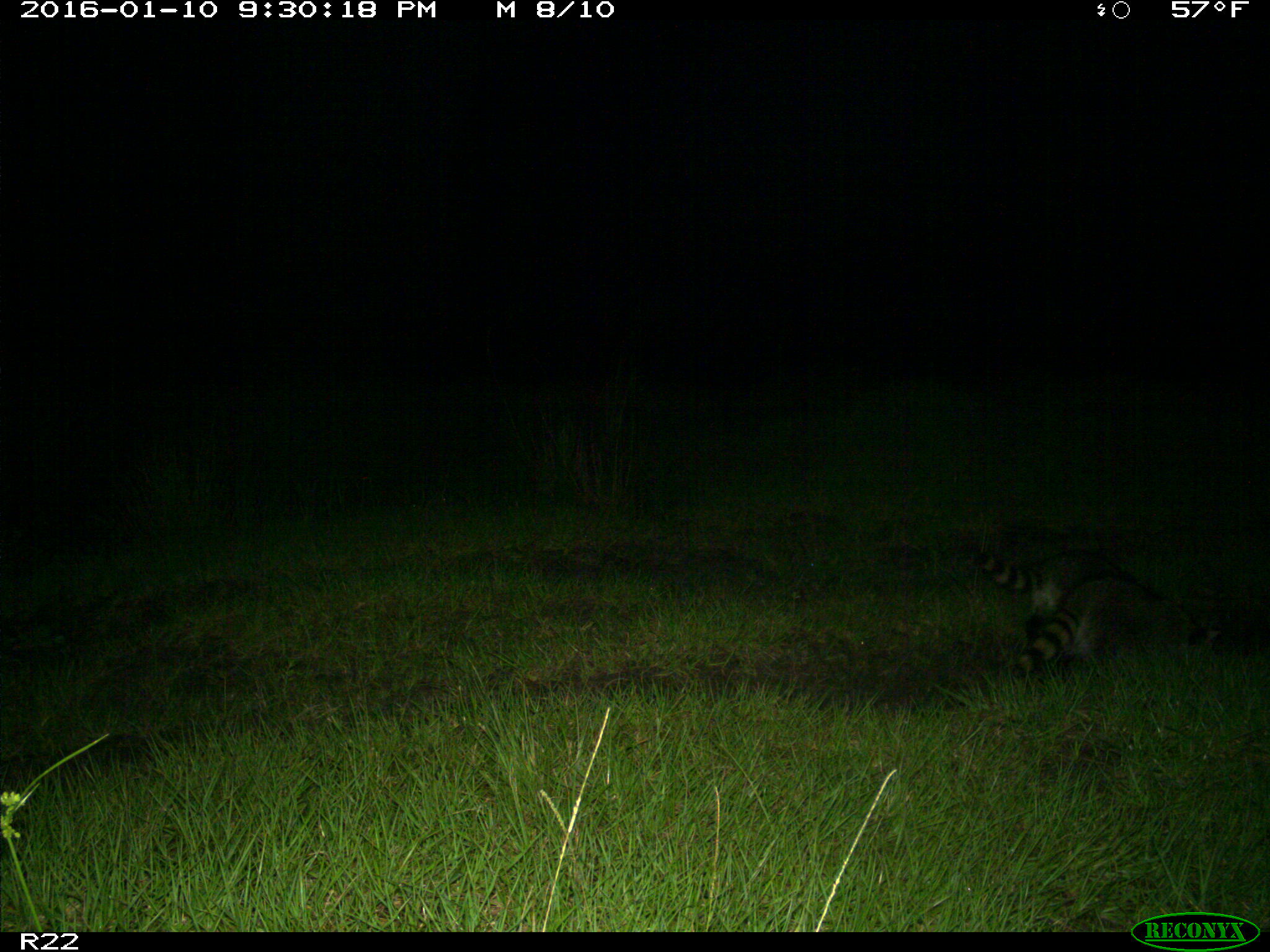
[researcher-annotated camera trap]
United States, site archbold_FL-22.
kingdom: Animalia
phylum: Chordata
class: Mammalia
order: Carnivora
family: Procyonidae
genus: Procyon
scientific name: Procyon lotor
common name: common raccoon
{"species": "Procyon lotor (common raccoon)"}